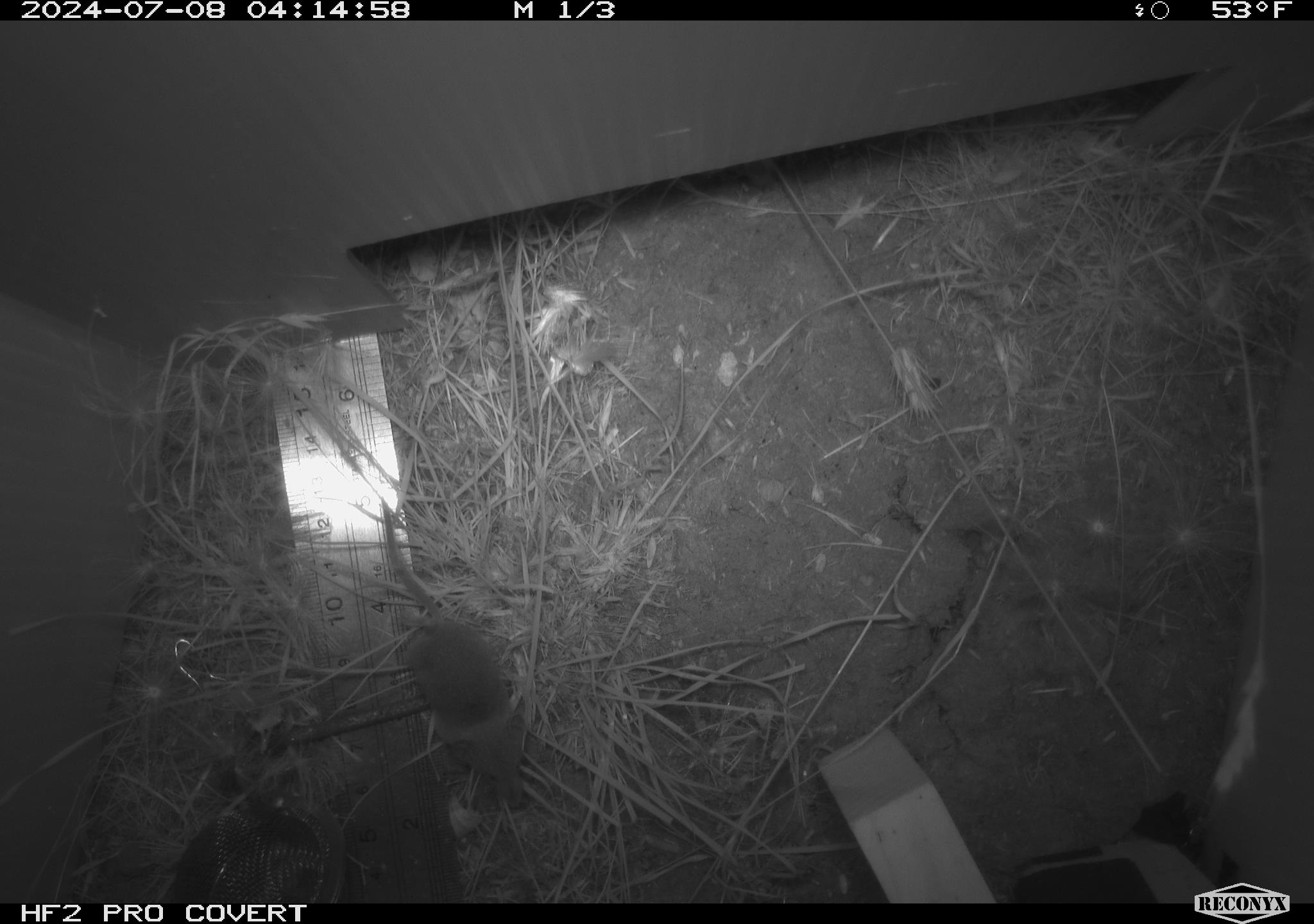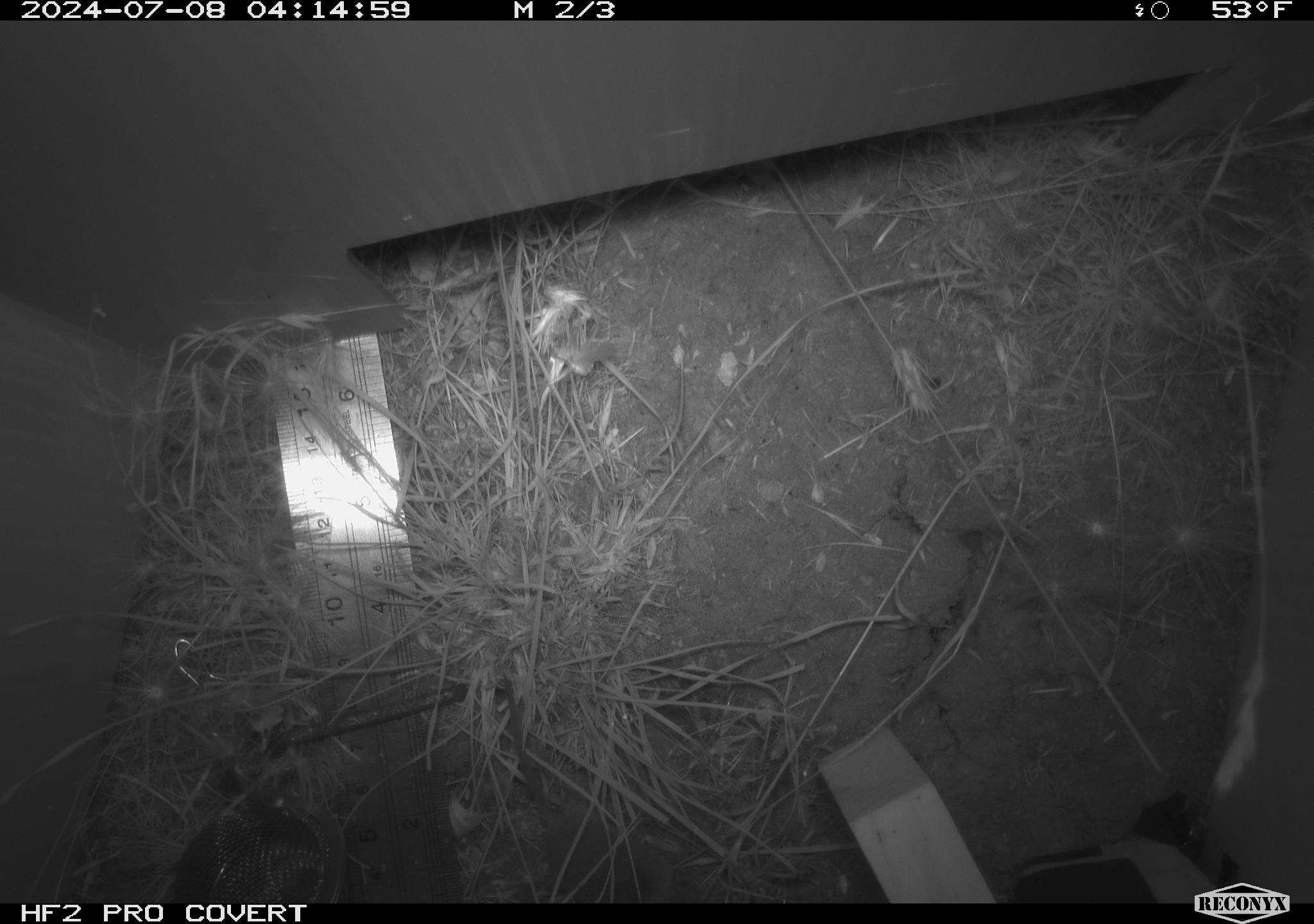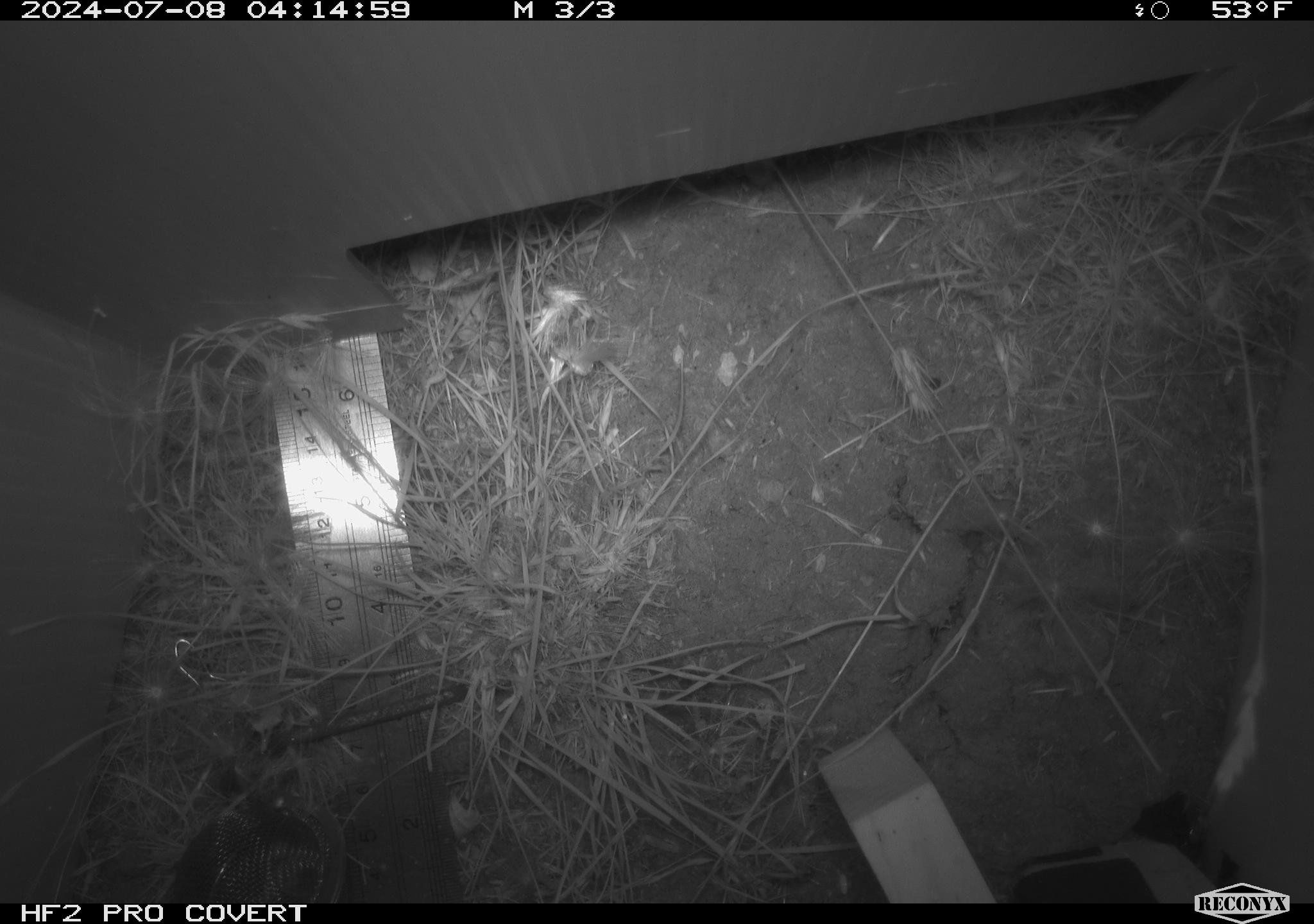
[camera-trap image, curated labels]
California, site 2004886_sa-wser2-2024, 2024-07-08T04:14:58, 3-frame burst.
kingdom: Animalia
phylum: Chordata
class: Mammalia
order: Eulipotyphla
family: Soricidae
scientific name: Soricidae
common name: shrews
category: soricidae family